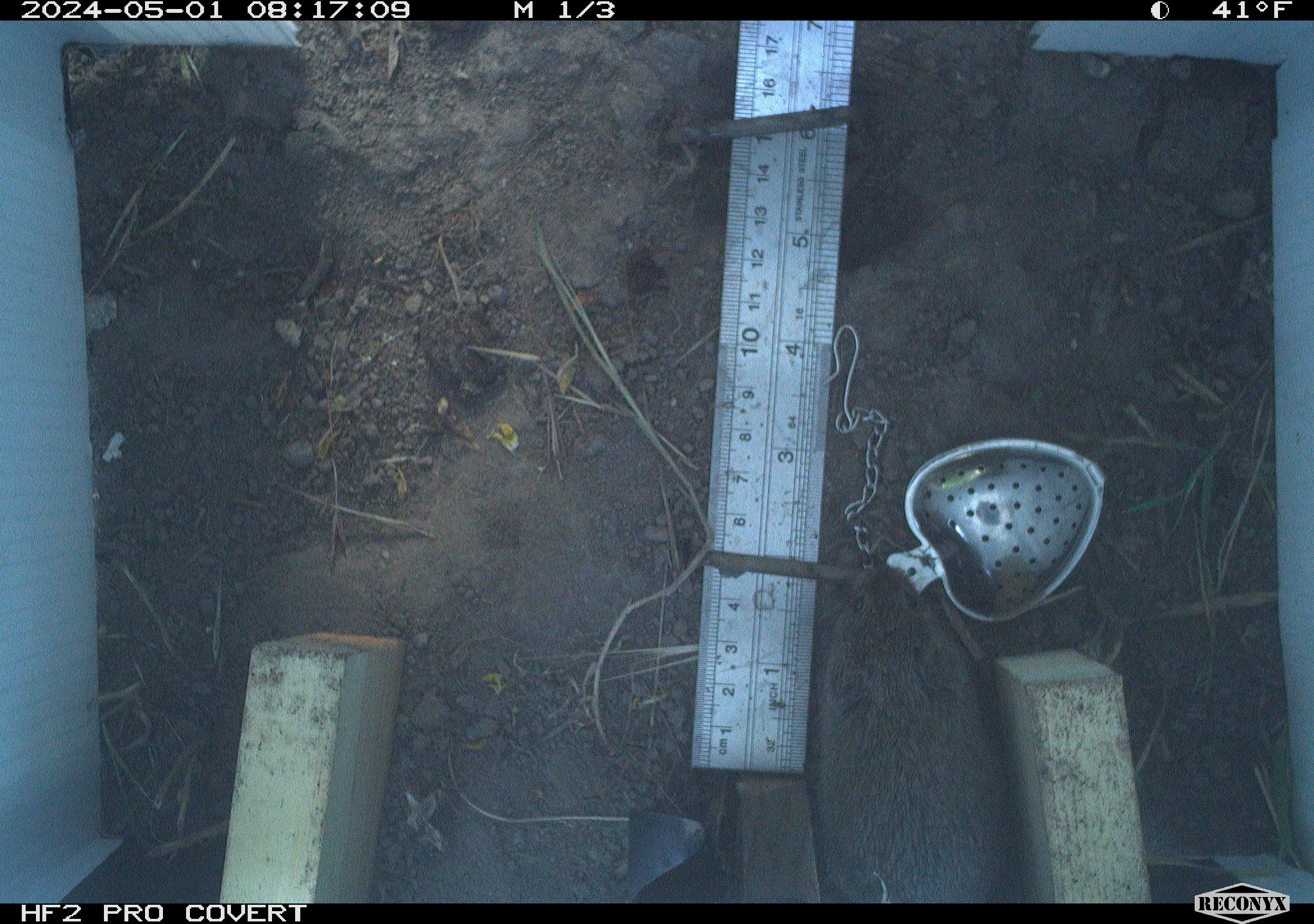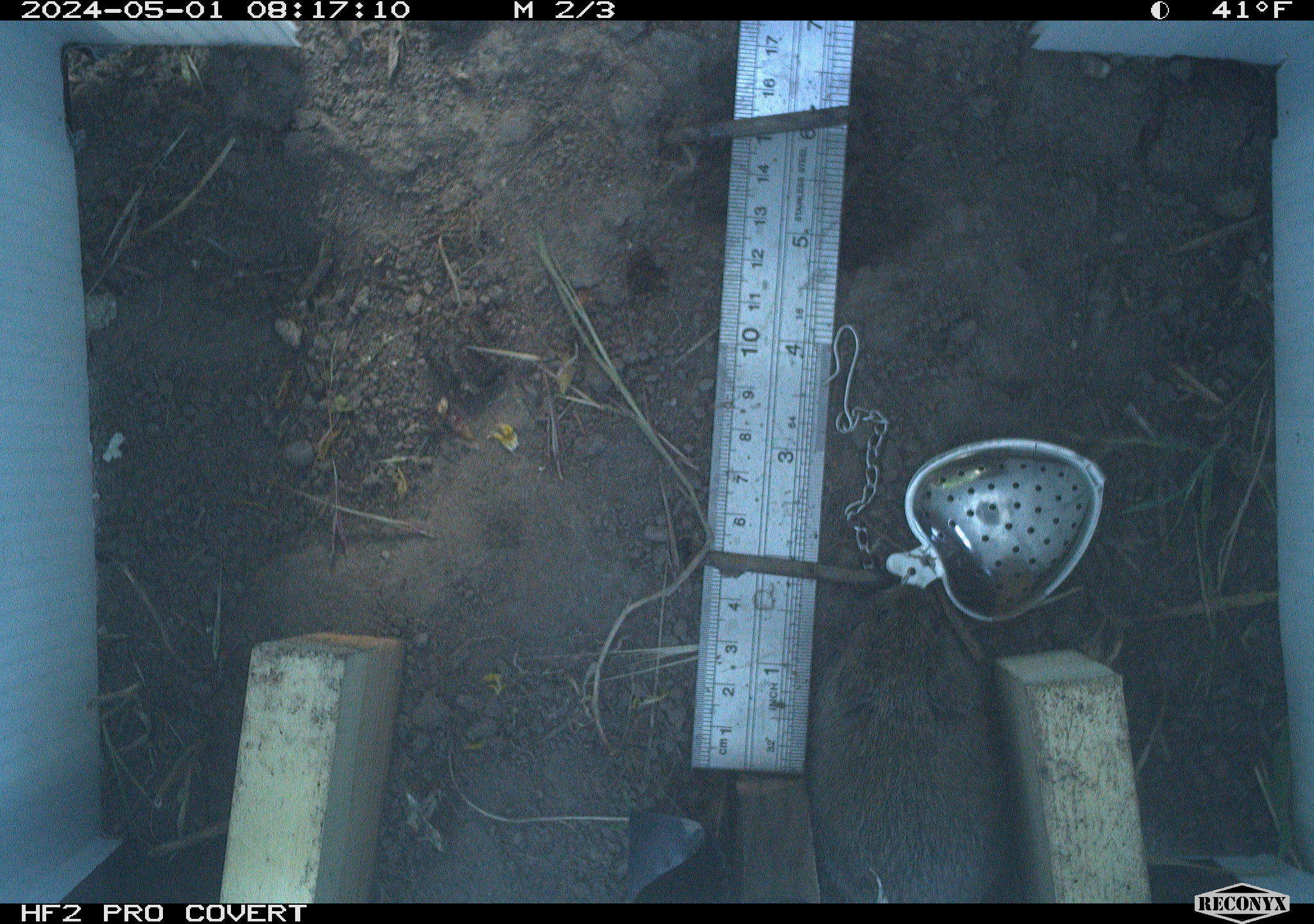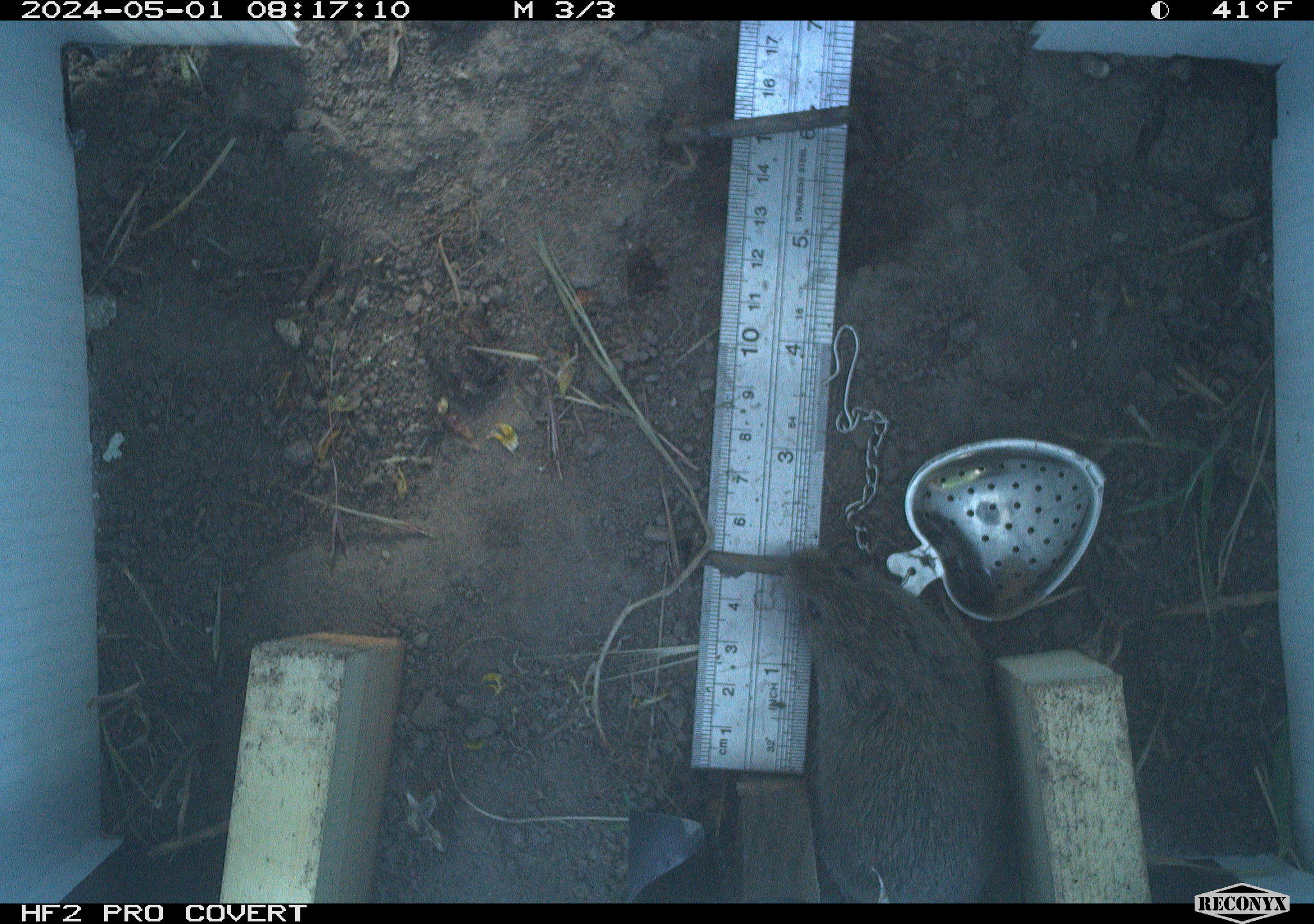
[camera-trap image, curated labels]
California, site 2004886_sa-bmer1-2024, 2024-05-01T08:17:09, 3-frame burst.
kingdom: Animalia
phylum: Chordata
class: Mammalia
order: Rodentia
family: Cricetidae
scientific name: Arvicolinae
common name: voles, lemmings, and muskrats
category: arvicolinae subfamily